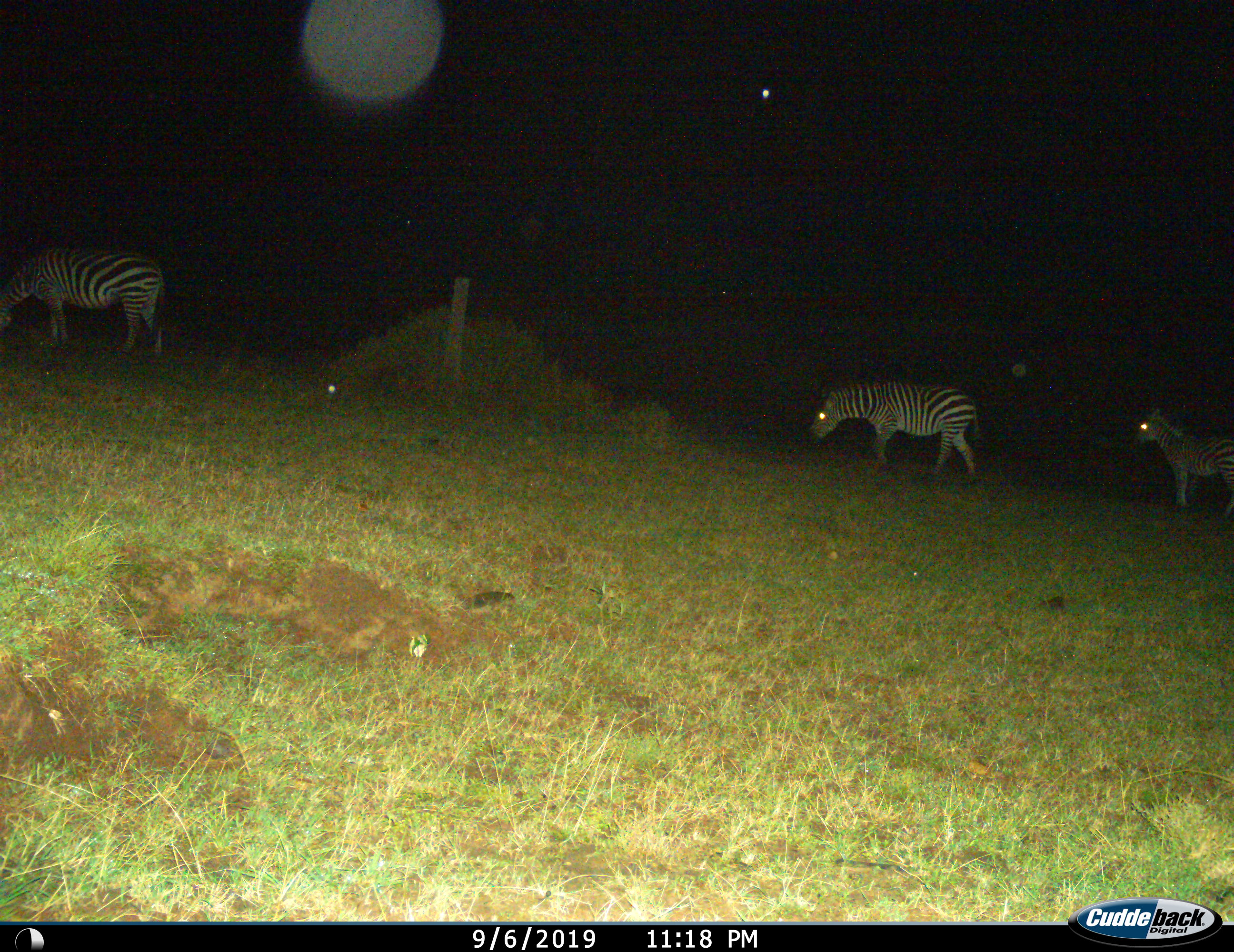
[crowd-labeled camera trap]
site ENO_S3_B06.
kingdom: Animalia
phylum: Chordata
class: Mammalia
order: Perissodactyla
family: Equidae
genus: Equus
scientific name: Equus quagga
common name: plains zebra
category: zebraplains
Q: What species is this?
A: Zebraplains (plains zebra) (Equus quagga).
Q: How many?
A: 3.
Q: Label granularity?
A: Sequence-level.